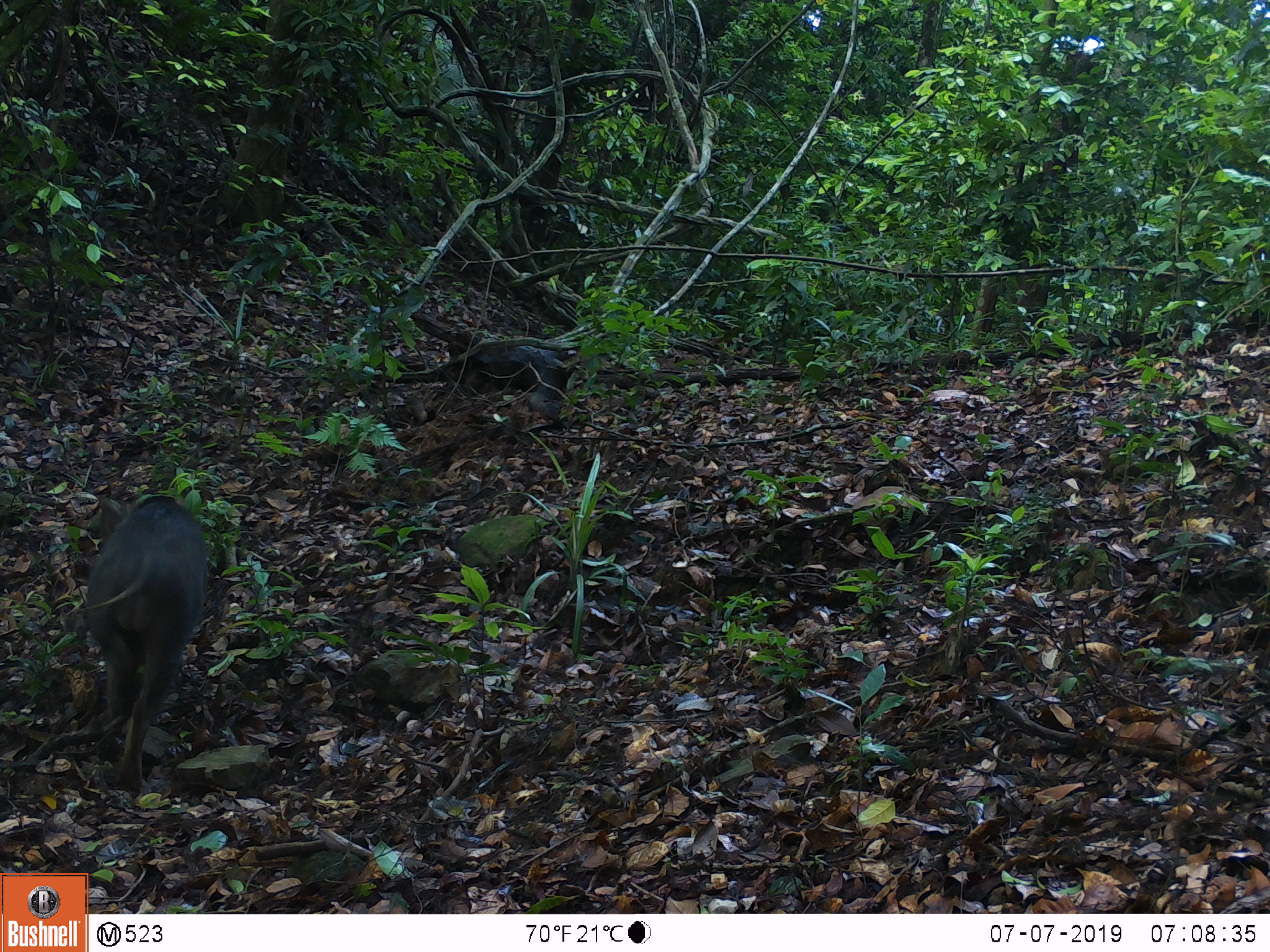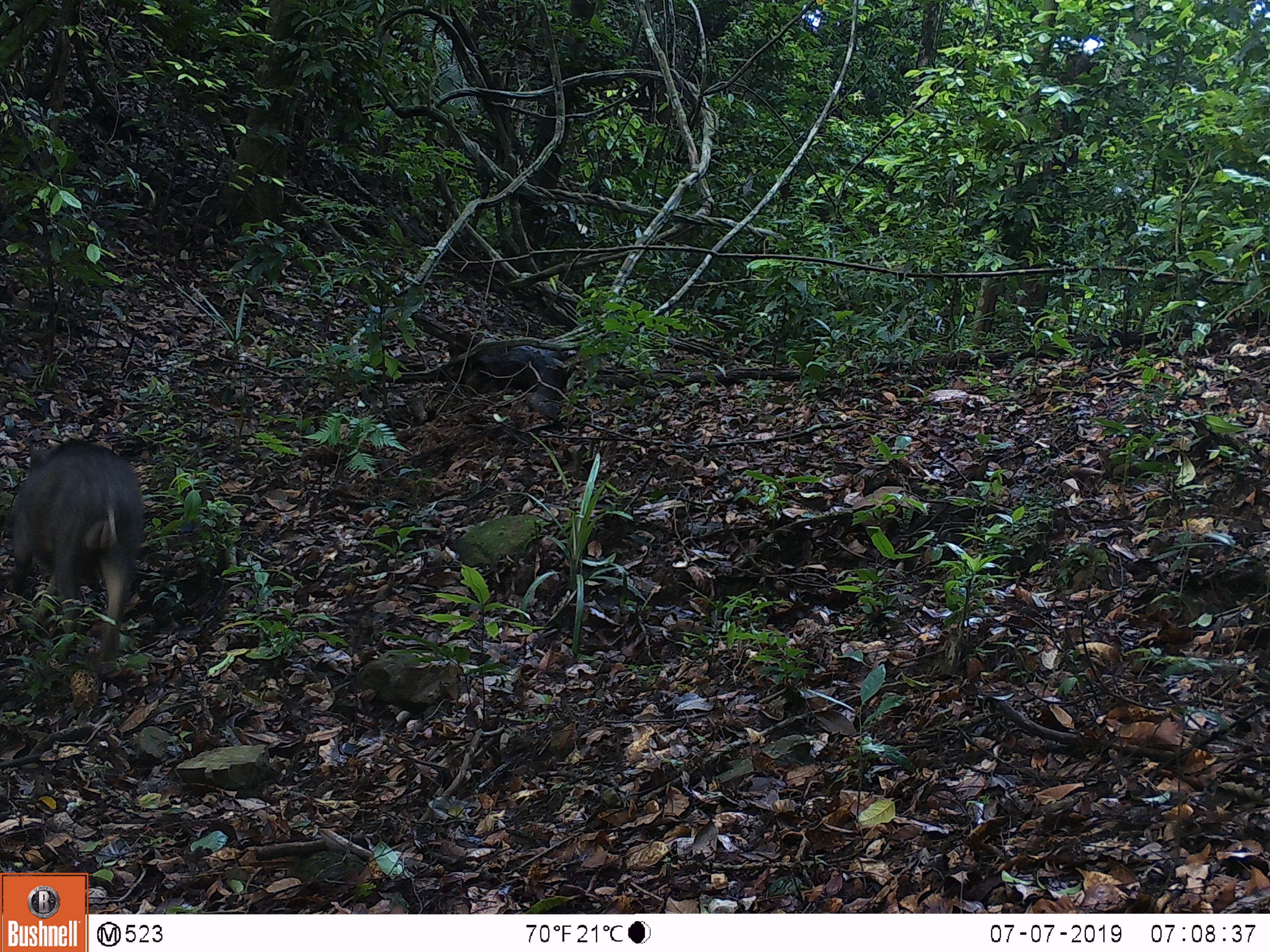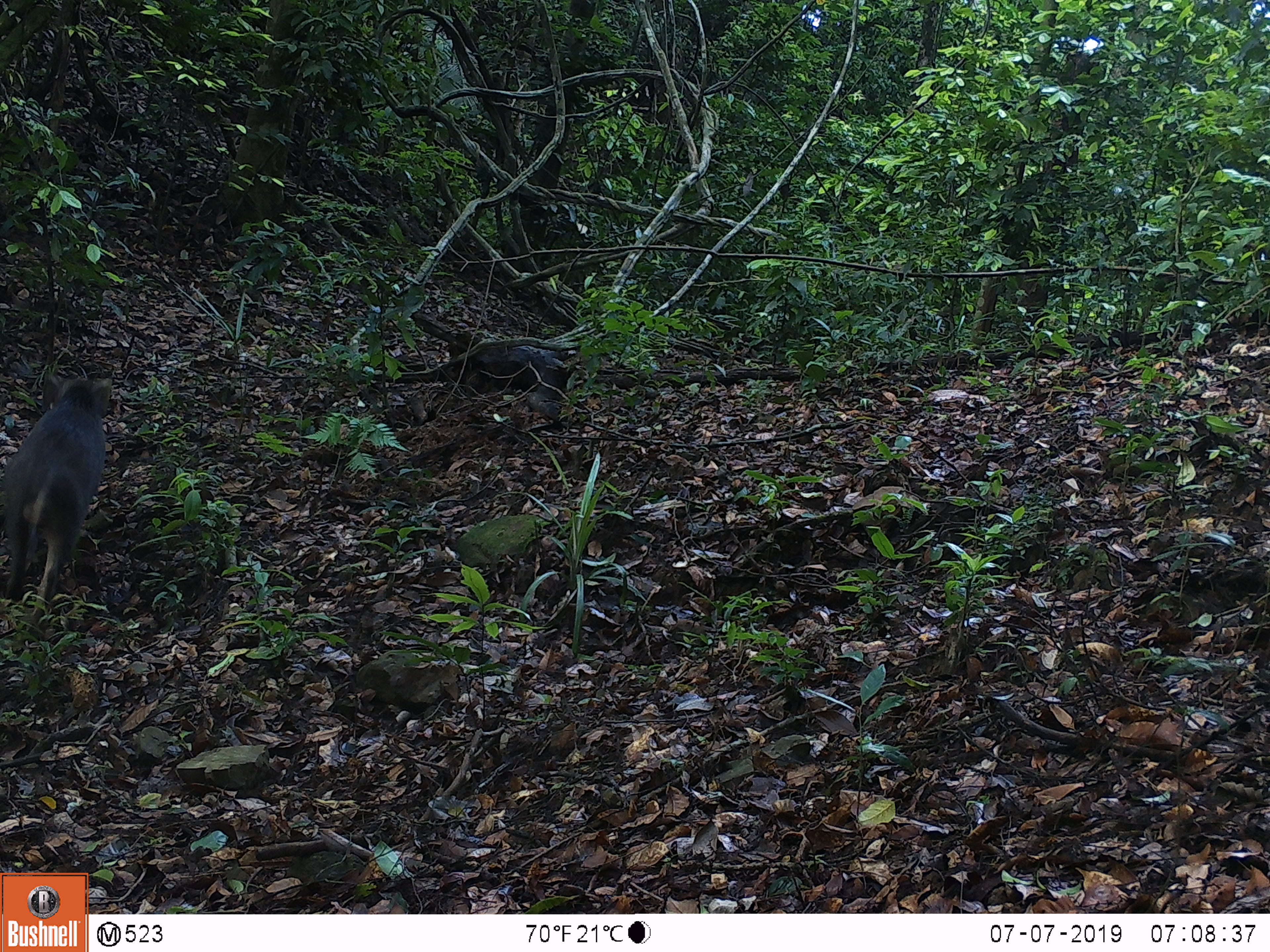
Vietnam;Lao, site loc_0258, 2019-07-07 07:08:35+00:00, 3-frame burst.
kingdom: Animalia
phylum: Chordata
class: Mammalia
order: Artiodactyla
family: Suidae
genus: Sus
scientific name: Sus scrofa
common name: eurasian wild pig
Eurasian wild pig (Sus scrofa). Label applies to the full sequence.